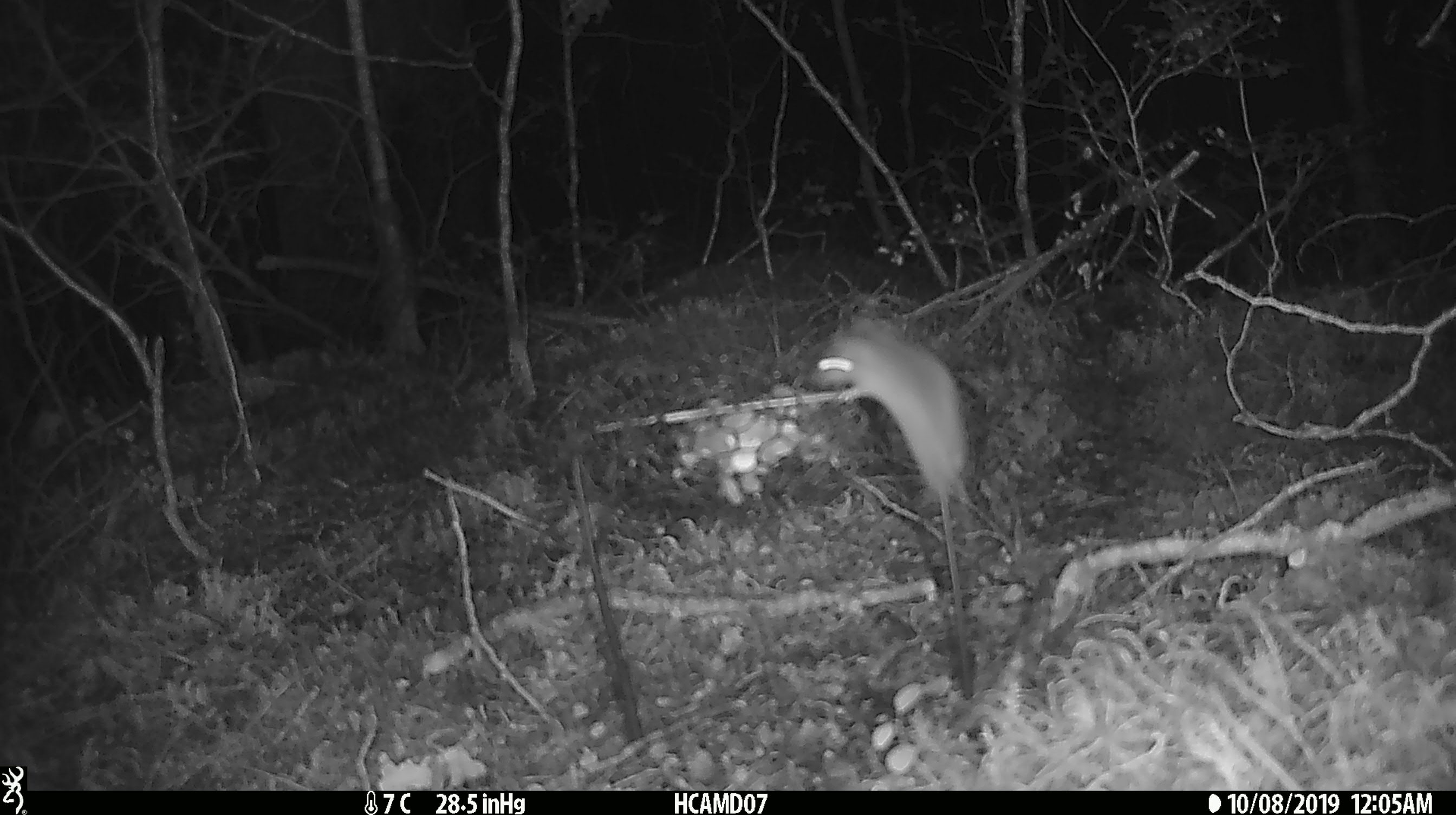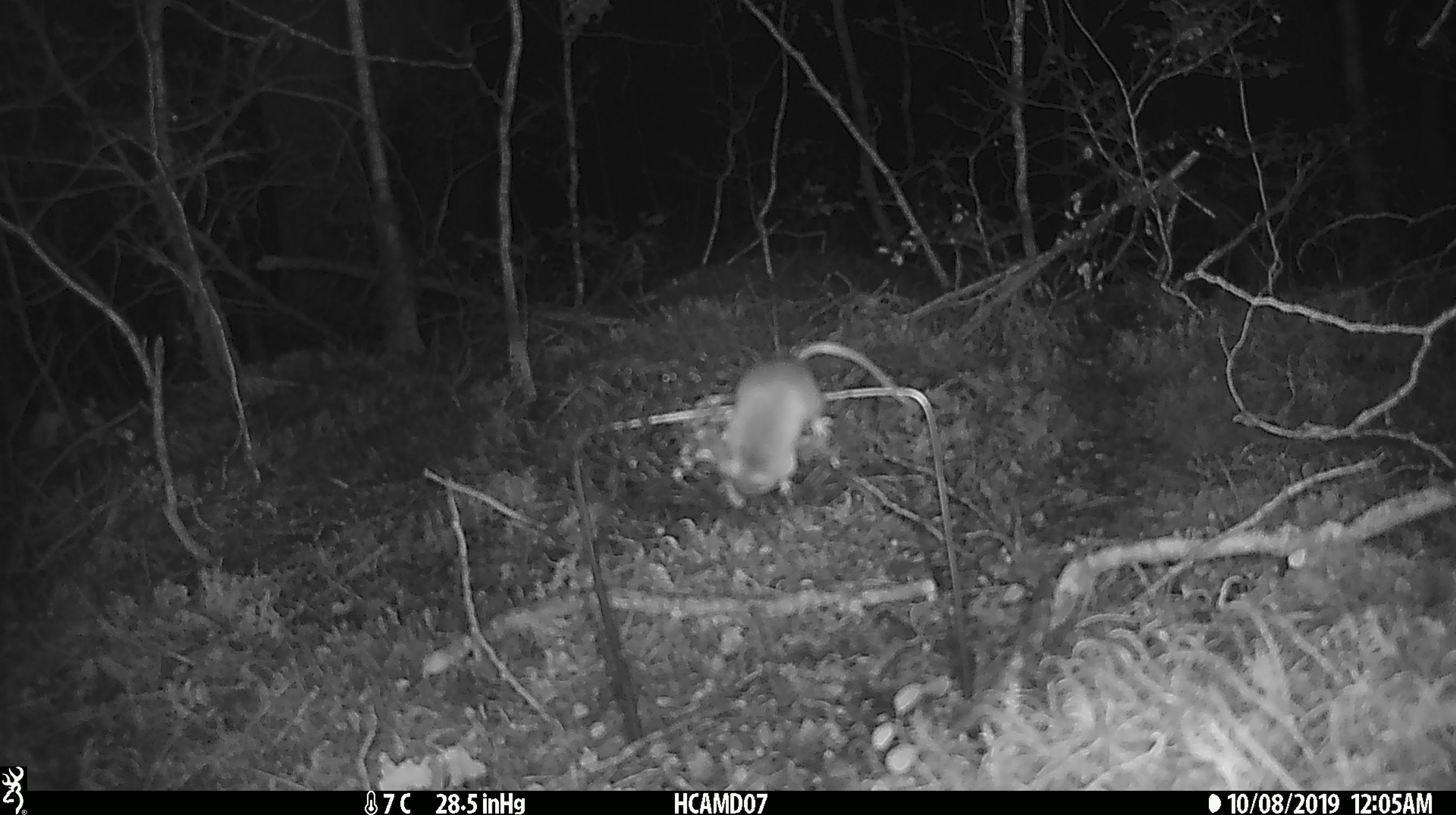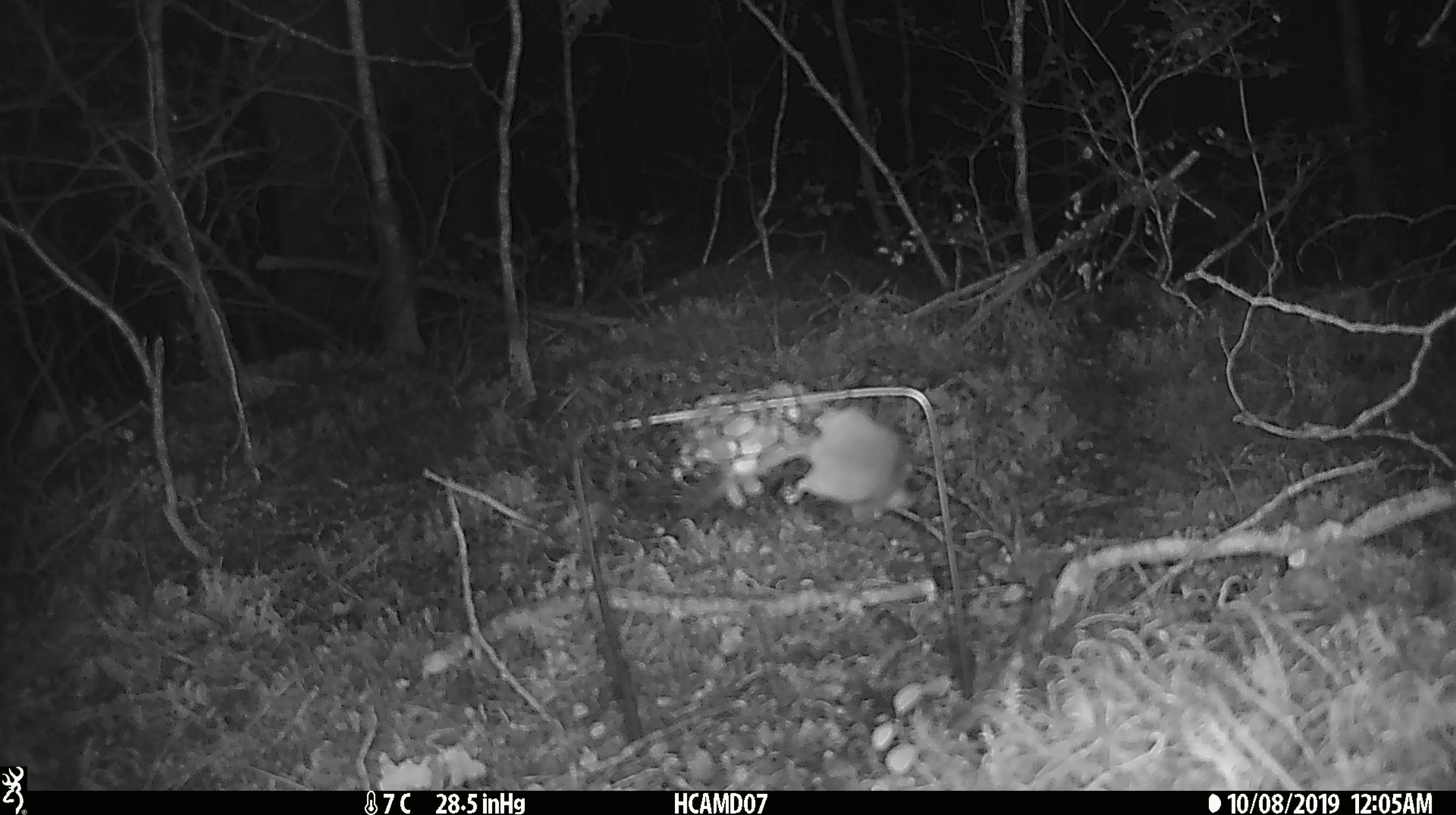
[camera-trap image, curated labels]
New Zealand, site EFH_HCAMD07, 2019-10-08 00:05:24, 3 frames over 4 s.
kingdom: Animalia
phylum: Chordata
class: Mammalia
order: Rodentia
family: Muridae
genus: Mus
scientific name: Mus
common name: mouse